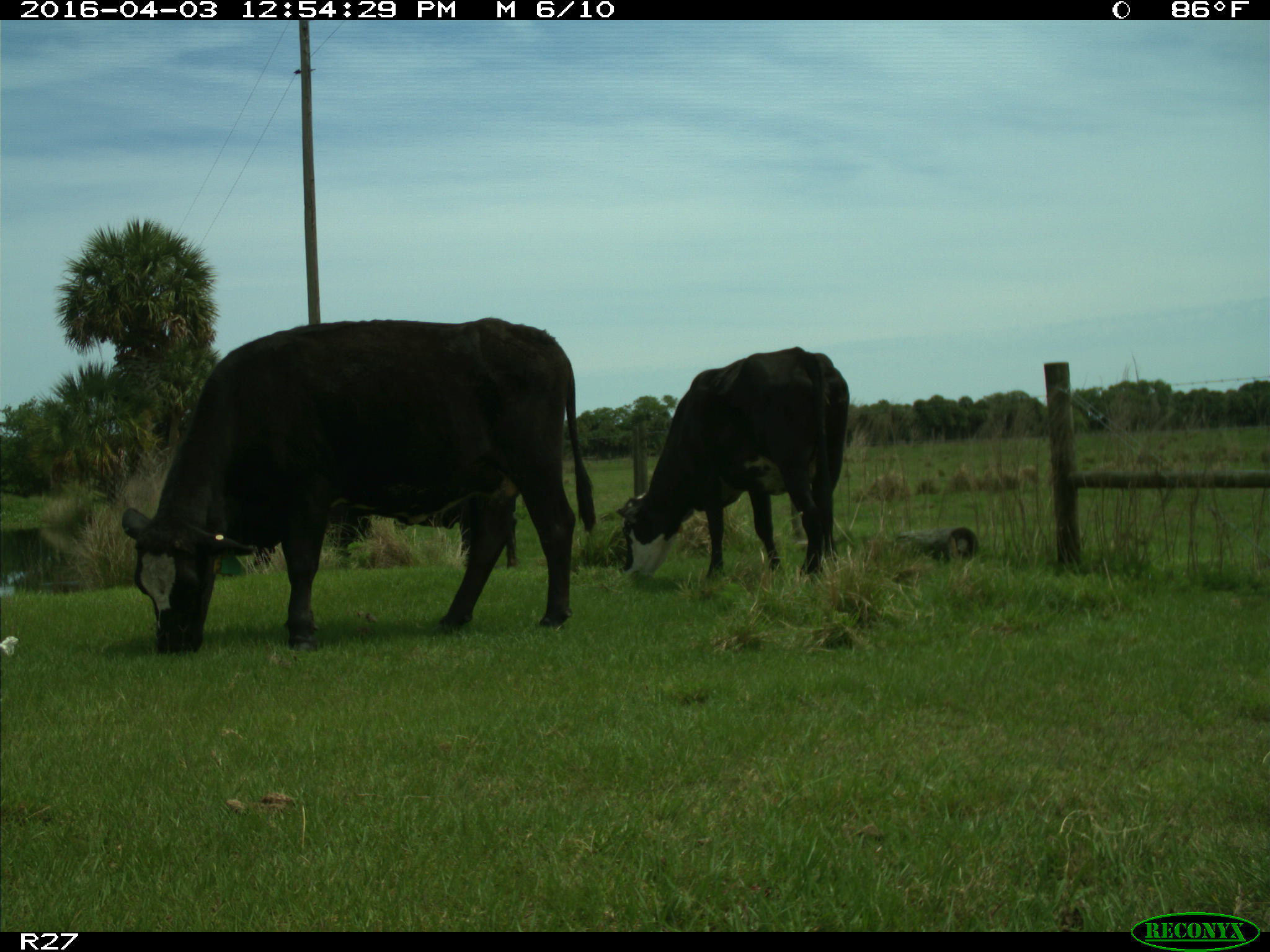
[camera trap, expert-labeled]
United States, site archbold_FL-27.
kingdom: Animalia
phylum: Chordata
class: Mammalia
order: Artiodactyla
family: Bovidae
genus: Bos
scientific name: Bos taurus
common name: domestic cow